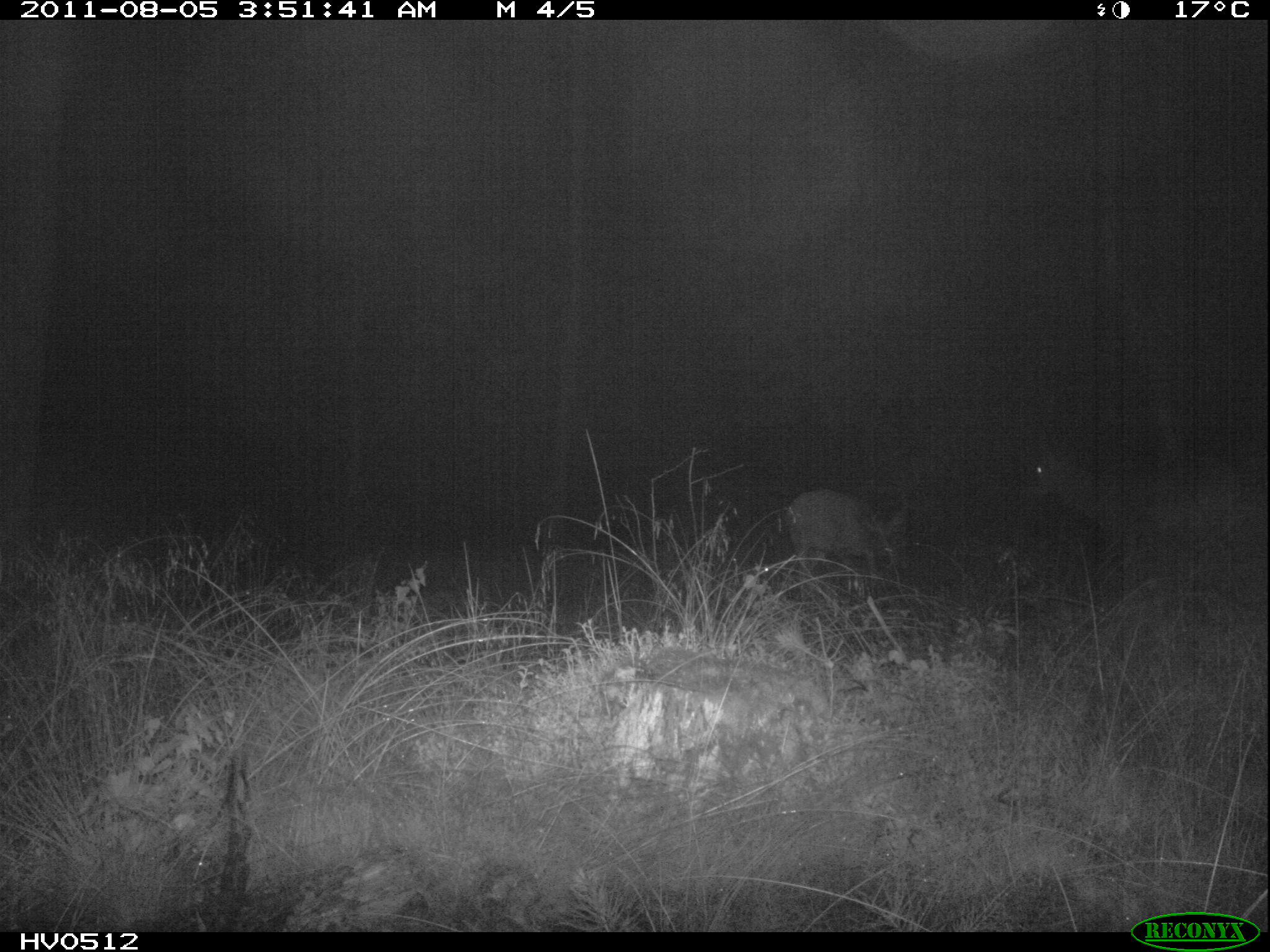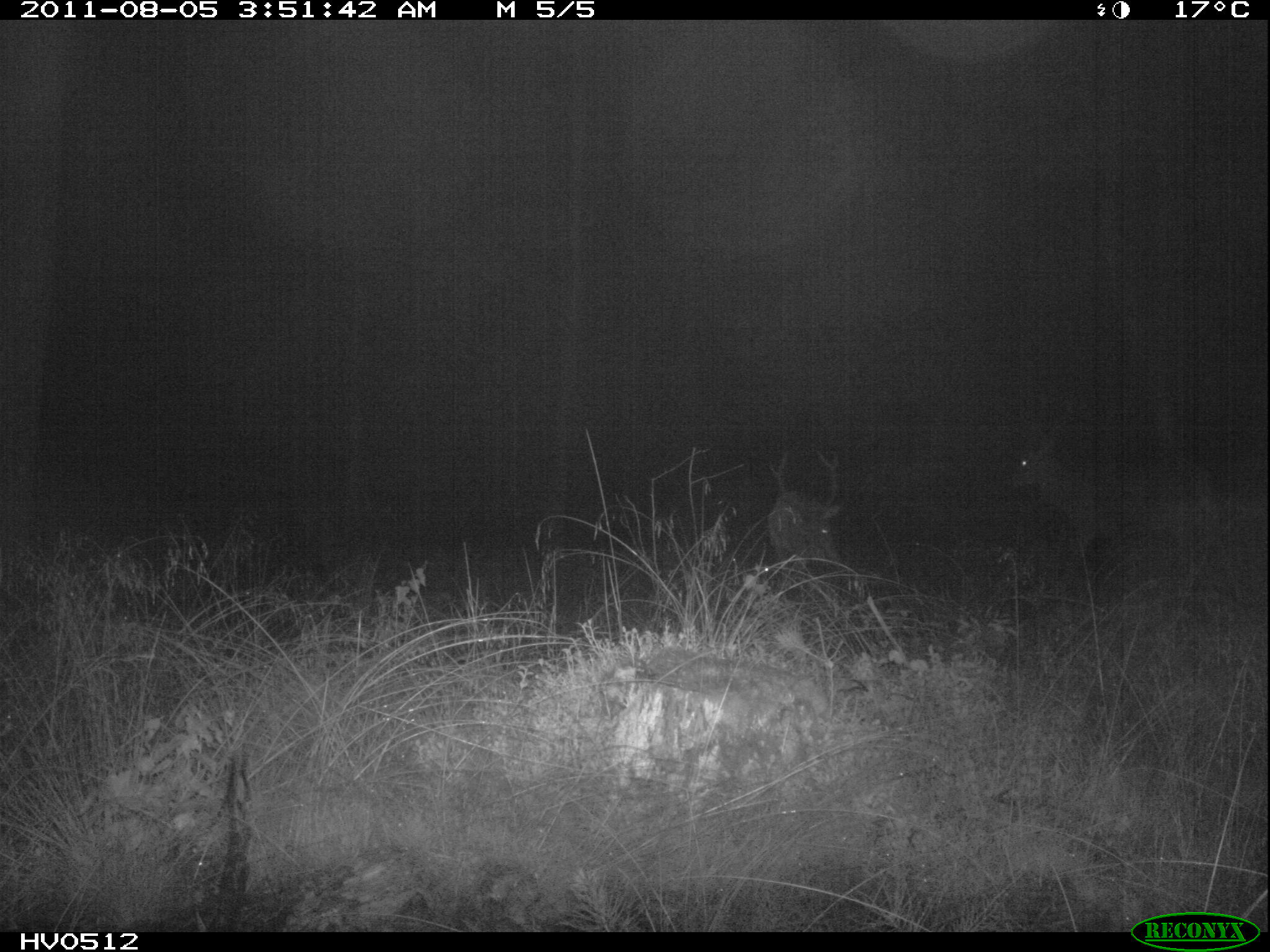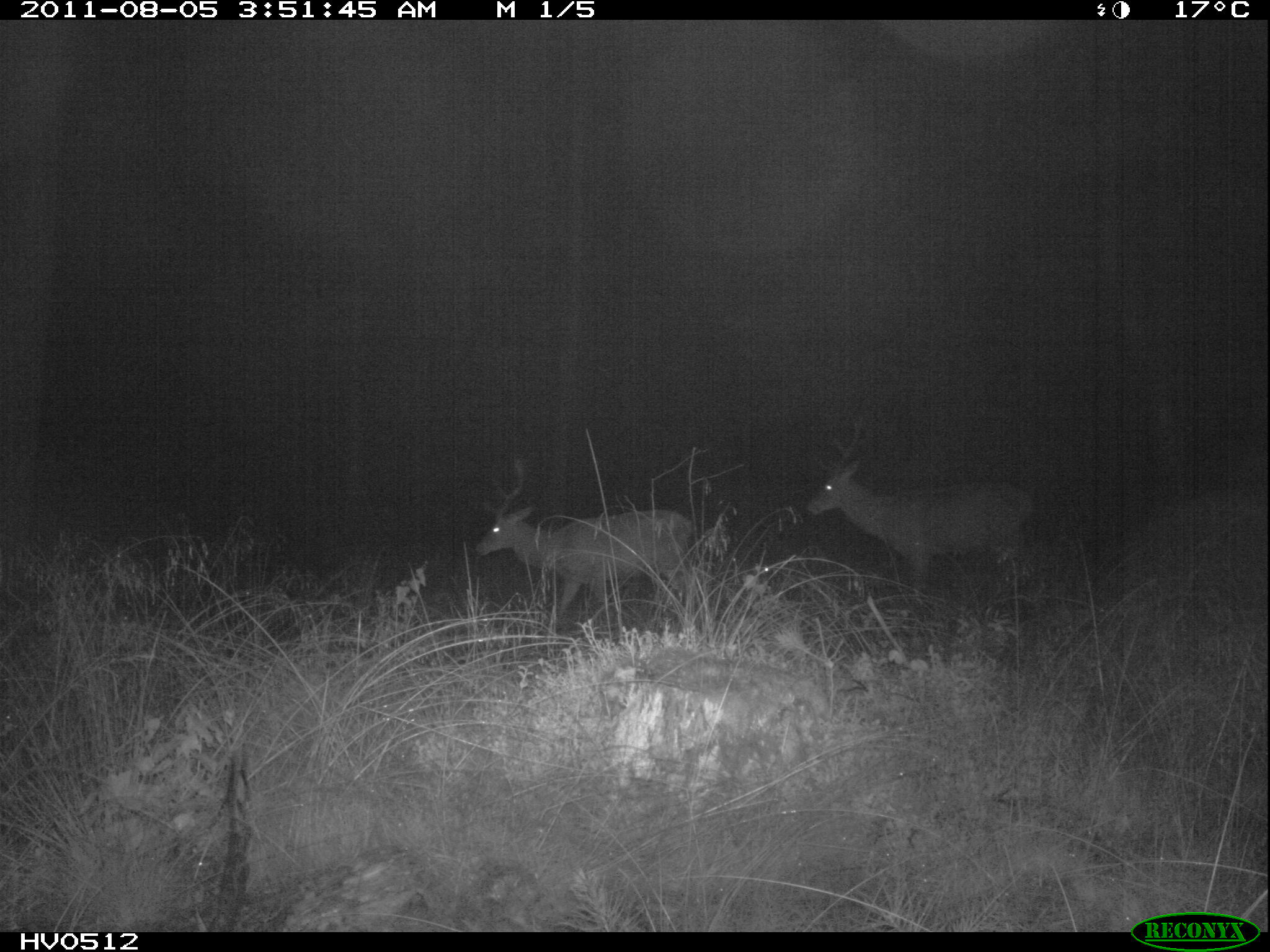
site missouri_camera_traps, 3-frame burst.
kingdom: Animalia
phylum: Chordata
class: Mammalia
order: Artiodactyla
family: Cervidae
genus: Cervus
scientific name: Cervus elaphus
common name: red deer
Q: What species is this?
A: Red deer (Cervus elaphus).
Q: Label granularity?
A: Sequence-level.